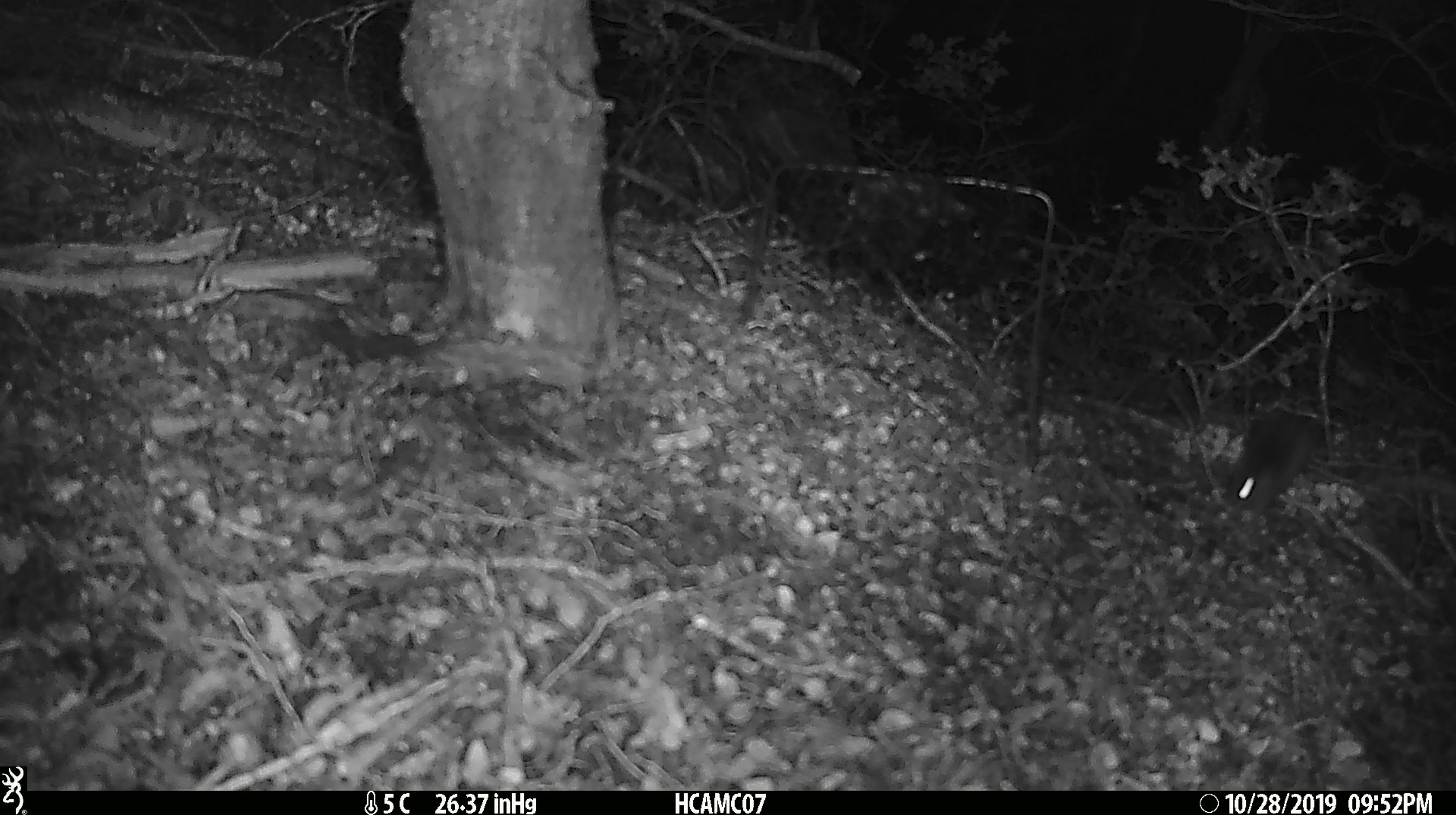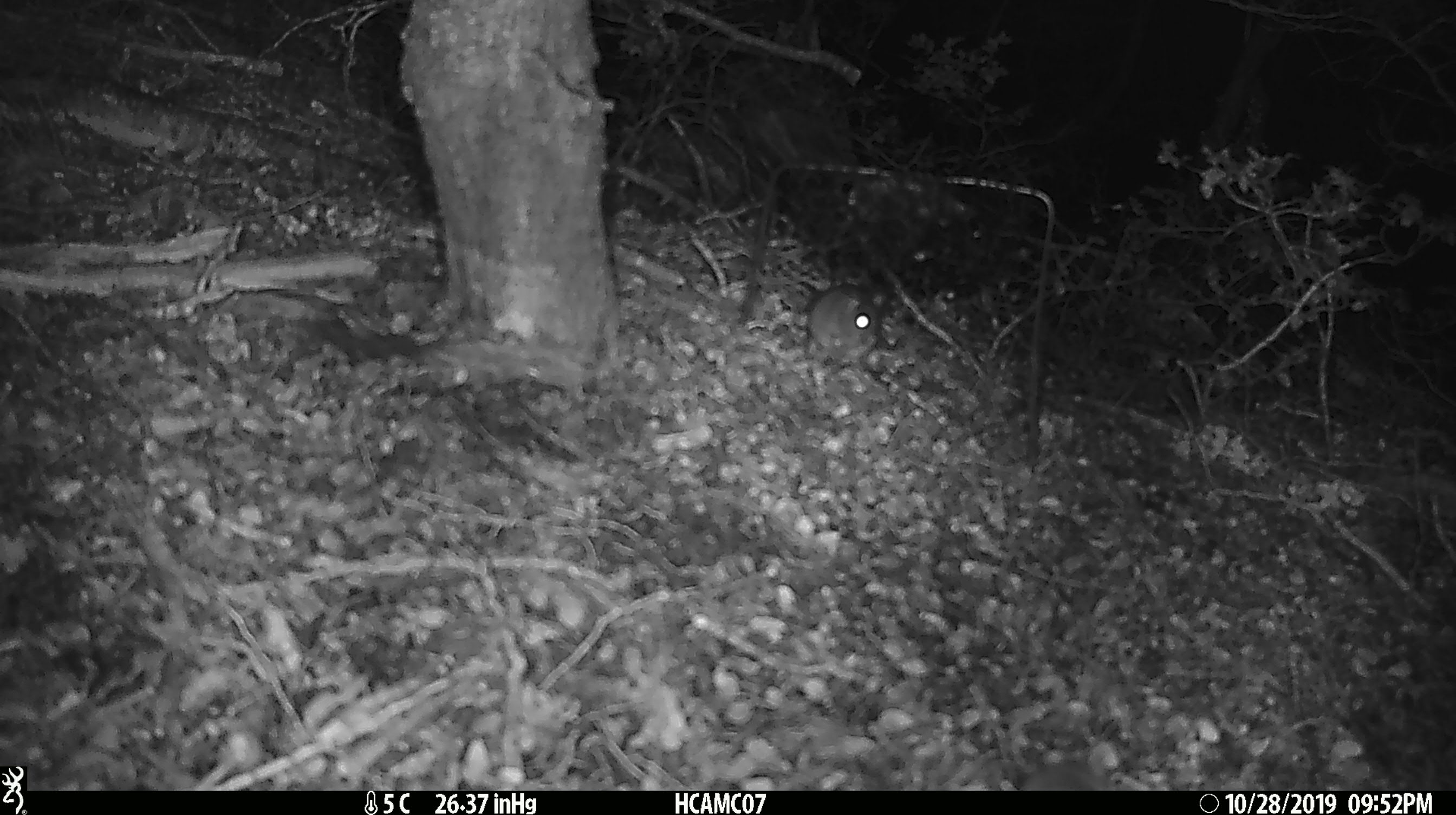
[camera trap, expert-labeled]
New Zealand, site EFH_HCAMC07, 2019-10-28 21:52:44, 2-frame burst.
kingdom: Animalia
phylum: Chordata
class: Mammalia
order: Rodentia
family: Muridae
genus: Mus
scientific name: Mus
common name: mouse